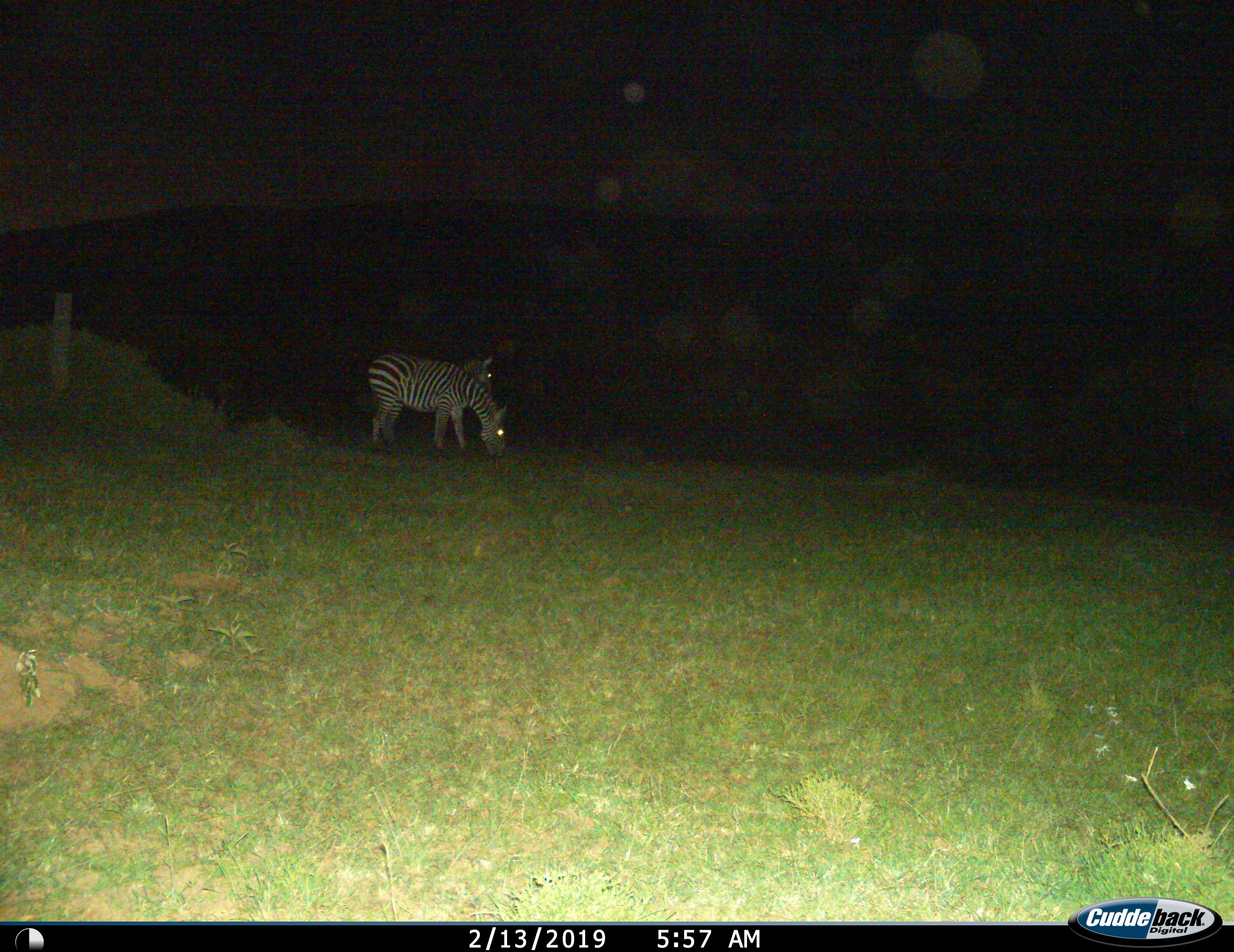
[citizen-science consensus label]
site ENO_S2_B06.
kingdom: Animalia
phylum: Chordata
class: Mammalia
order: Perissodactyla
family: Equidae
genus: Equus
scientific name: Equus quagga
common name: plains zebra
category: zebraplains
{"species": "zebraplains (plains zebra) (Equus quagga)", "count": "2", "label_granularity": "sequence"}